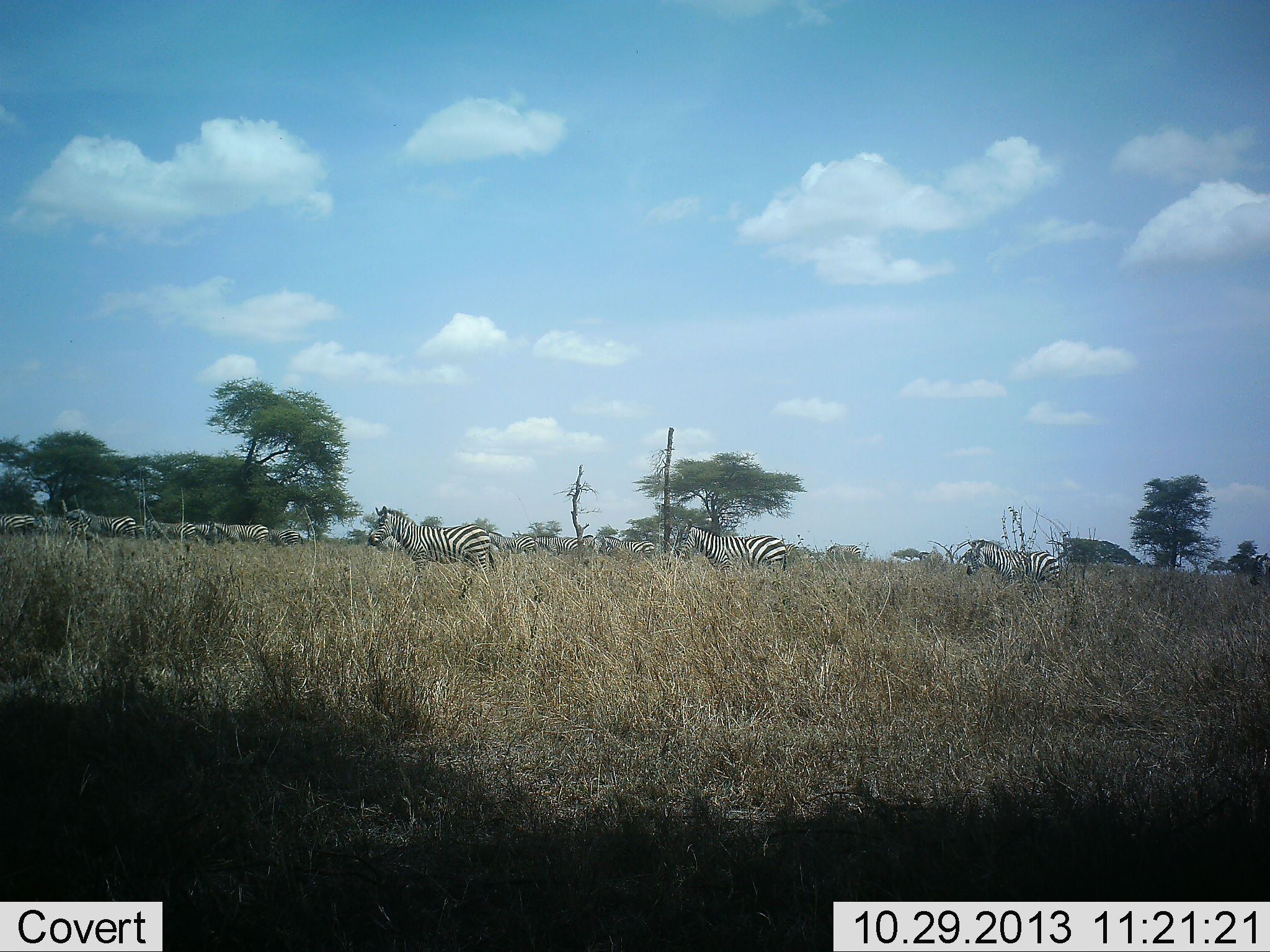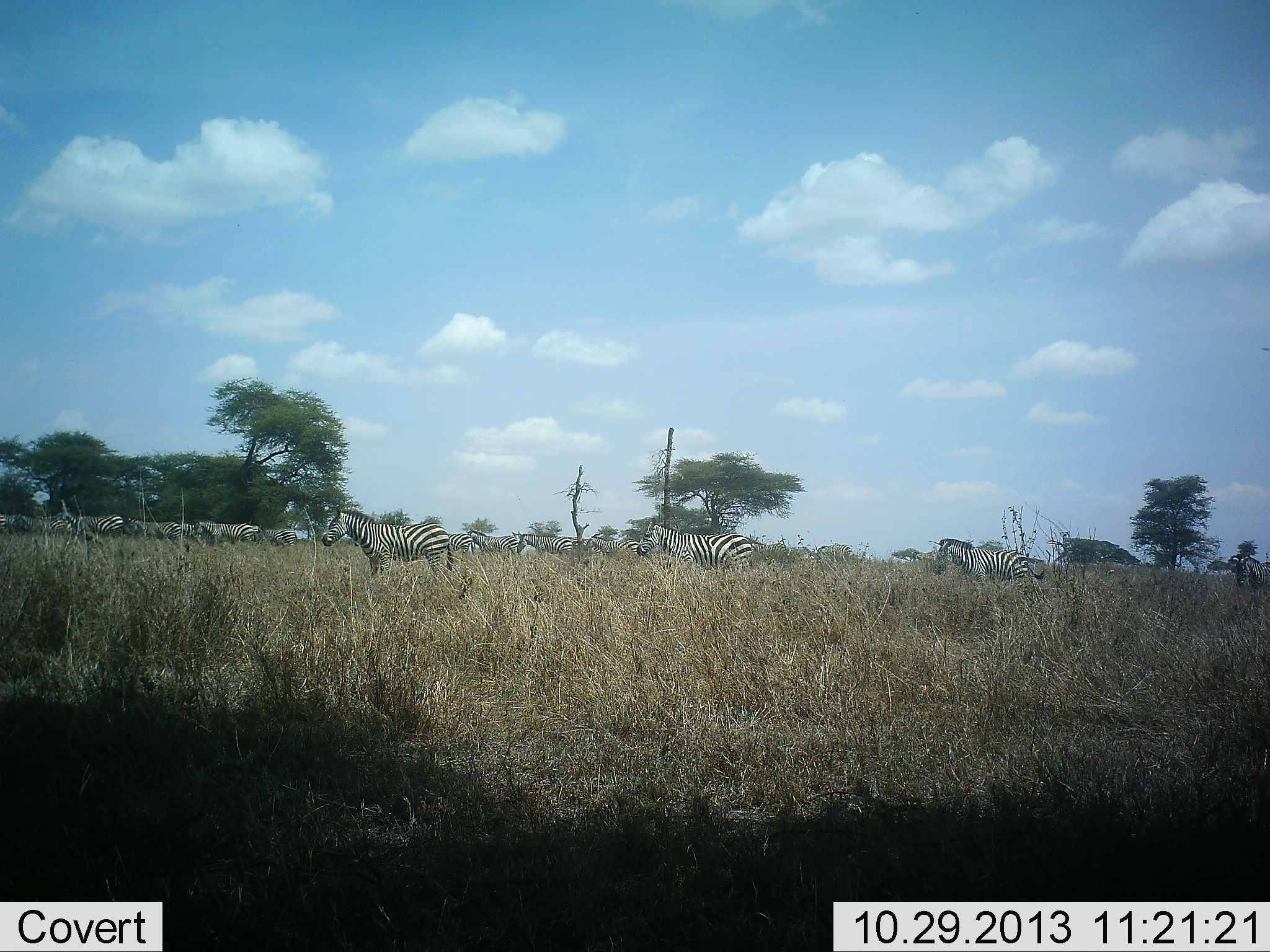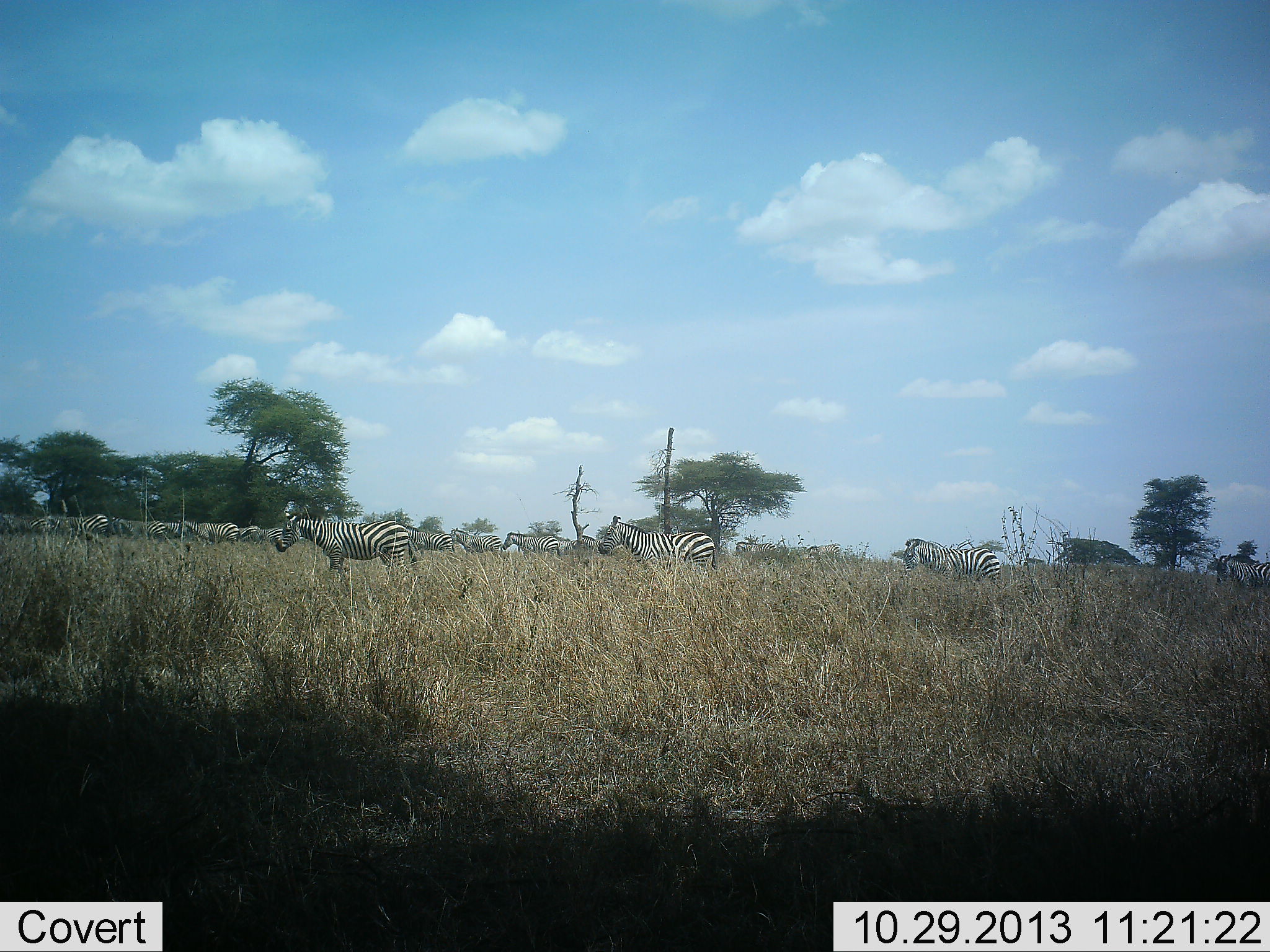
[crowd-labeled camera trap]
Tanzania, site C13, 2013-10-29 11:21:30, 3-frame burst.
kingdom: Animalia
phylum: Chordata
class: Mammalia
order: Perissodactyla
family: Equidae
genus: Equus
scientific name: Equus quagga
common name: plains zebra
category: zebra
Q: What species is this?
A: Zebra (plains zebra) (Equus quagga).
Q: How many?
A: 11-50.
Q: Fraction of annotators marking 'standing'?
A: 16%.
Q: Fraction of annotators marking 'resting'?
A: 0%.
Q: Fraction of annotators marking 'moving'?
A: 81%.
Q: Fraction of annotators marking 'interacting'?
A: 3%.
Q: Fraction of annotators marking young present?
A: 3%.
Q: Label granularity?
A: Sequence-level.